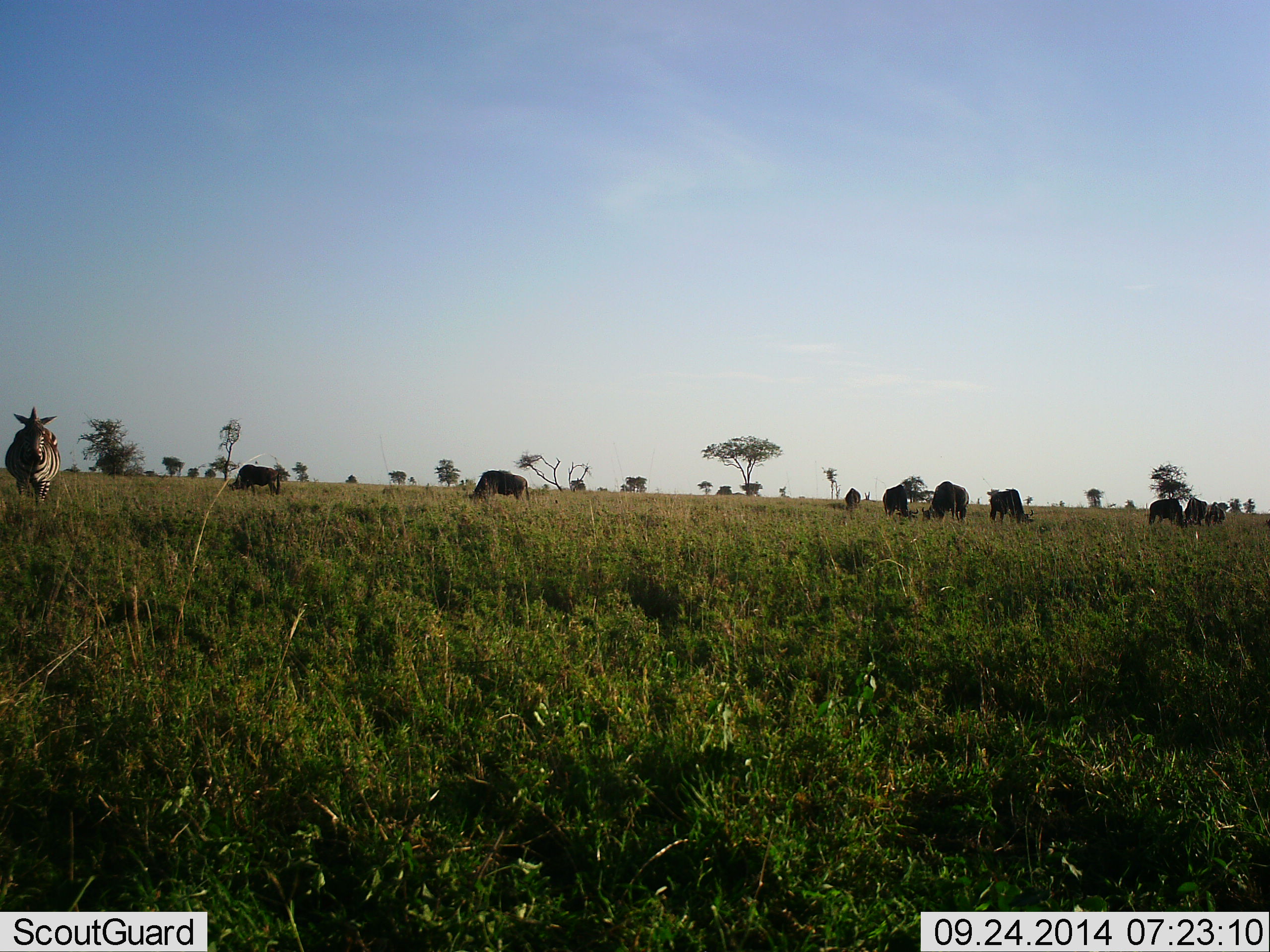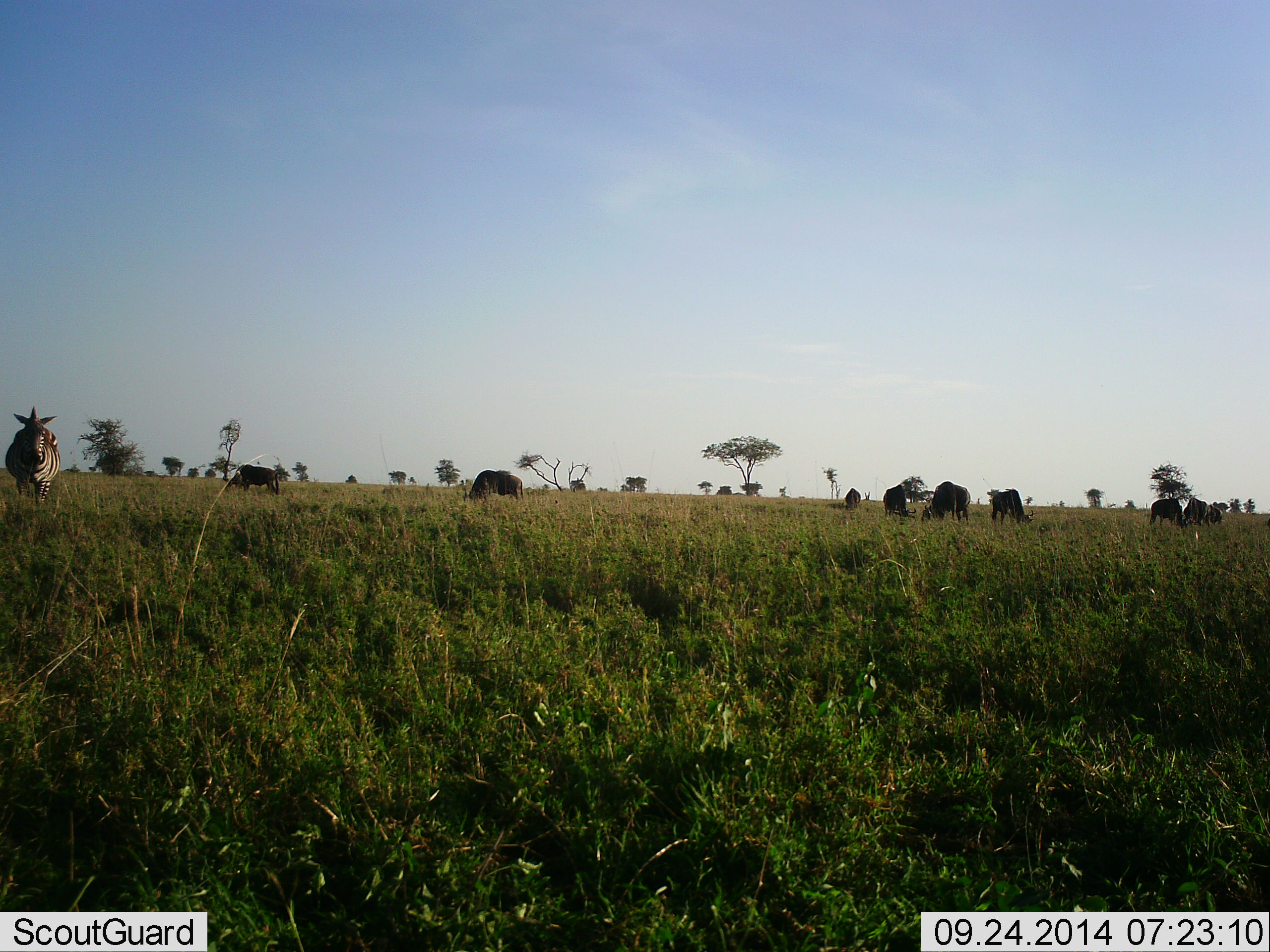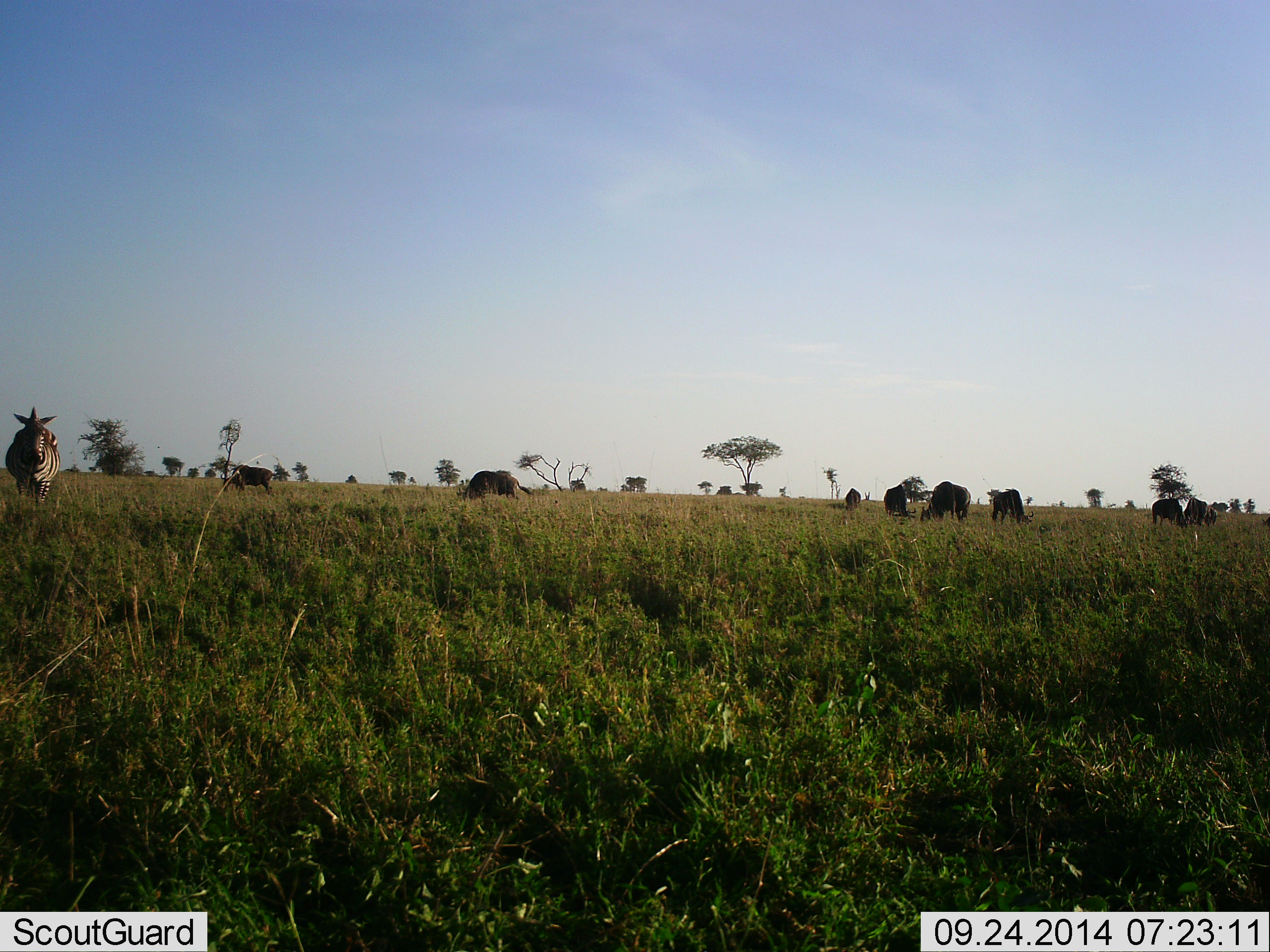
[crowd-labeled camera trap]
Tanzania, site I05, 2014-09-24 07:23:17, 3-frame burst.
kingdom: Animalia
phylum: Chordata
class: Mammalia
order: Artiodactyla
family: Bovidae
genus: Connochaetes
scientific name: Connochaetes taurinus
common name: blue wildebeest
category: wildebeest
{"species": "wildebeest (blue wildebeest) (Connochaetes taurinus)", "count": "9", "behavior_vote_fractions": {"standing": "50%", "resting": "6%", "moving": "31%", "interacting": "6%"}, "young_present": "0%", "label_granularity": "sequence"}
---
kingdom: Animalia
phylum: Chordata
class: Mammalia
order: Perissodactyla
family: Equidae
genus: Equus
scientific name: Equus quagga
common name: plains zebra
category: zebra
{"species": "zebra (plains zebra) (Equus quagga)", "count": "1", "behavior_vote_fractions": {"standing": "83%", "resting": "8%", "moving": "8%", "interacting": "0%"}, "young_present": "0%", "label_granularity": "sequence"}